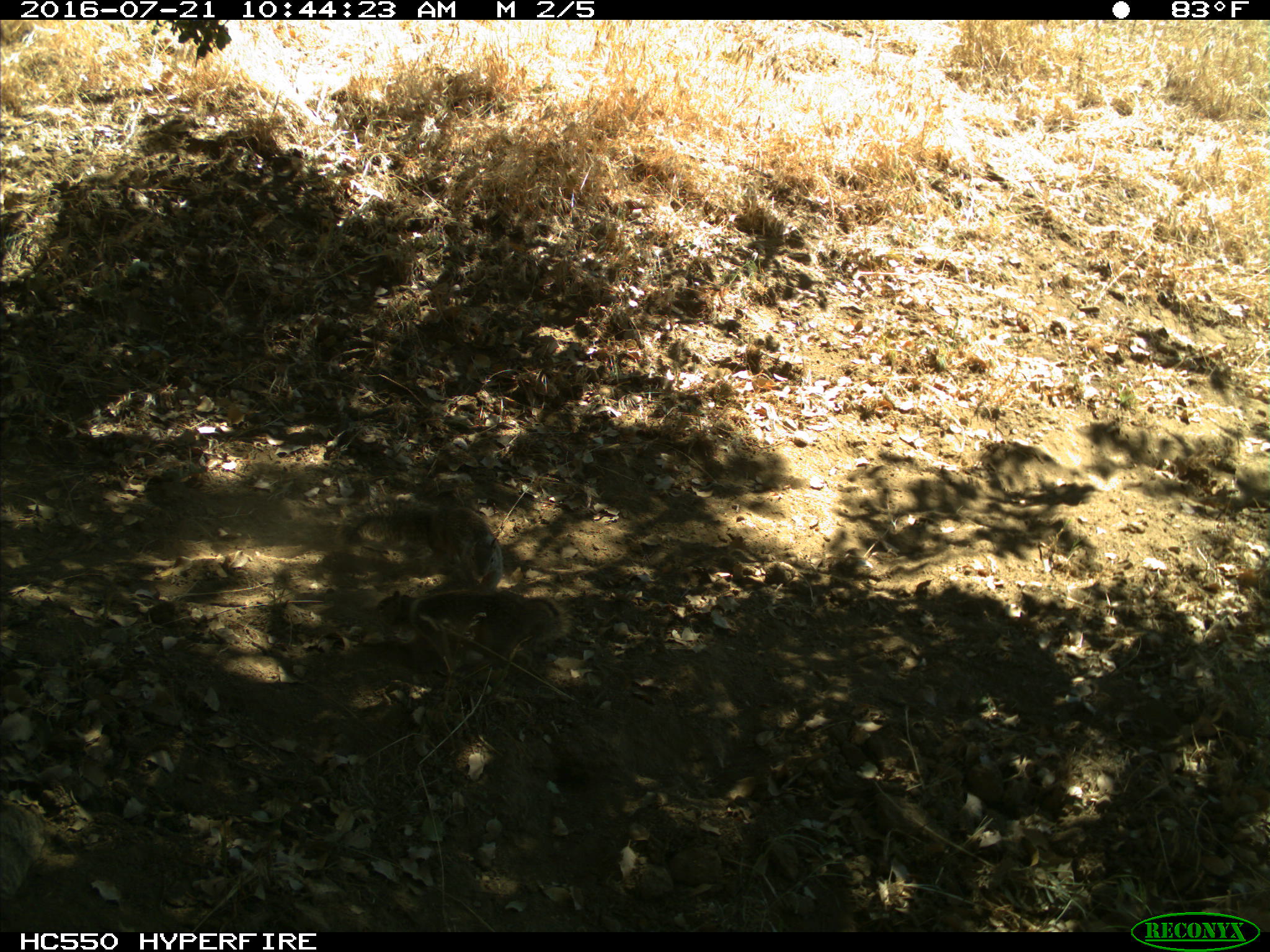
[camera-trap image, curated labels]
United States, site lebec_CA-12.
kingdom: Animalia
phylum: Chordata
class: Mammalia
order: Rodentia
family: Sciuridae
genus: Otospermophilus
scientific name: Otospermophilus beecheyi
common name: california ground squirrel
Otospermophilus beecheyi (california ground squirrel).